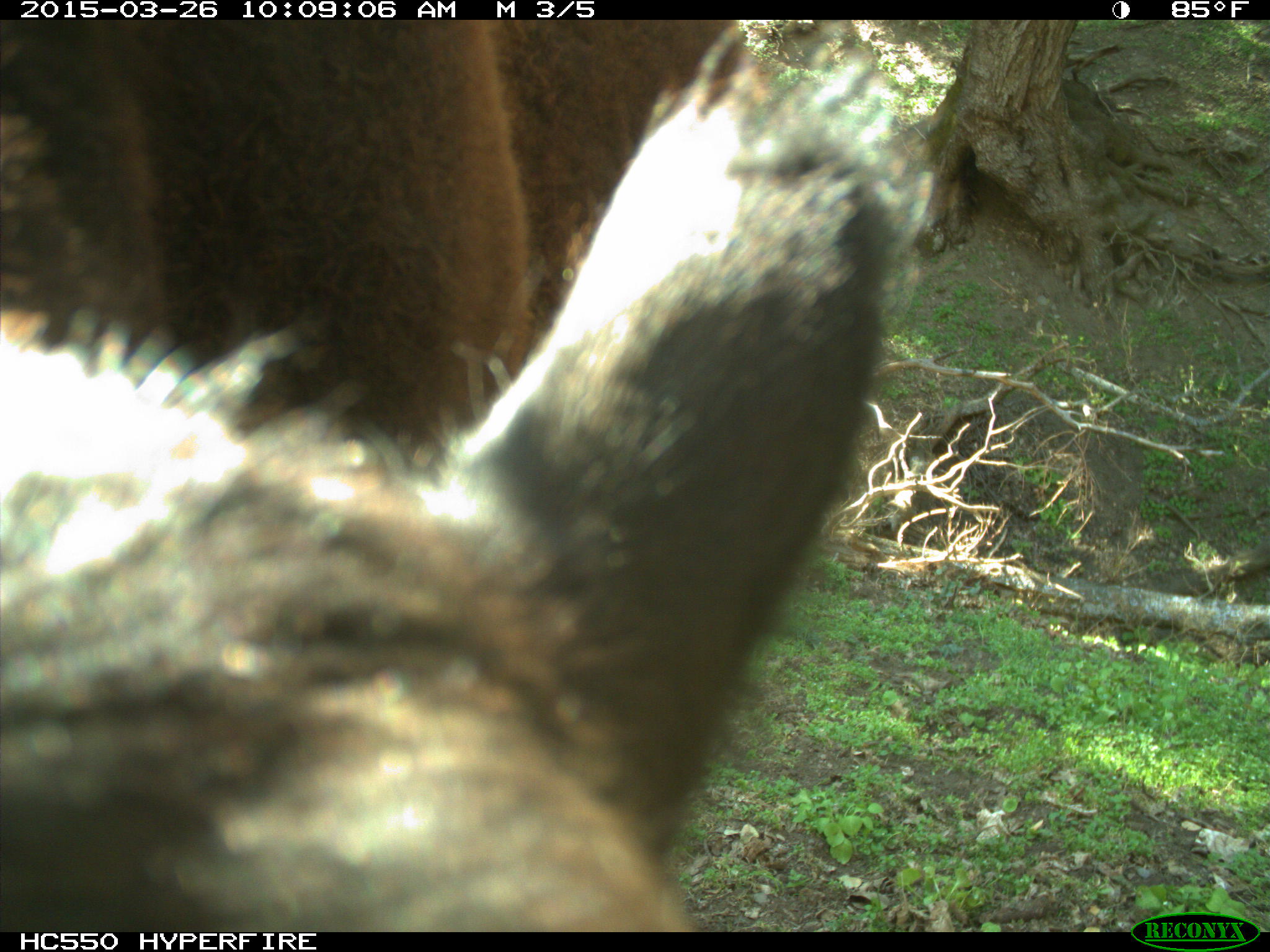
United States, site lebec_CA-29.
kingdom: Animalia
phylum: Chordata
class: Mammalia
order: Artiodactyla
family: Bovidae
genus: Bos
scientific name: Bos taurus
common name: domestic cow